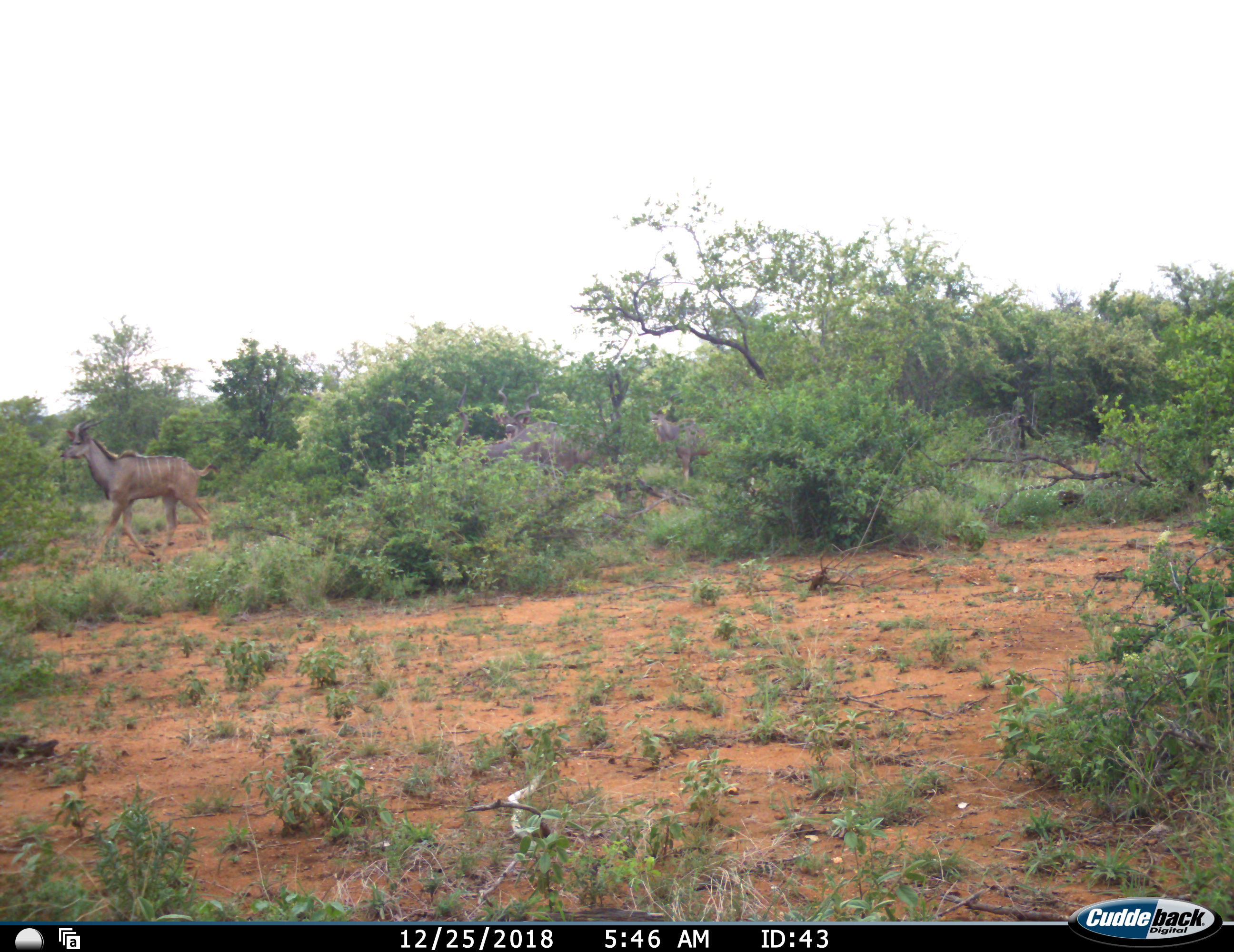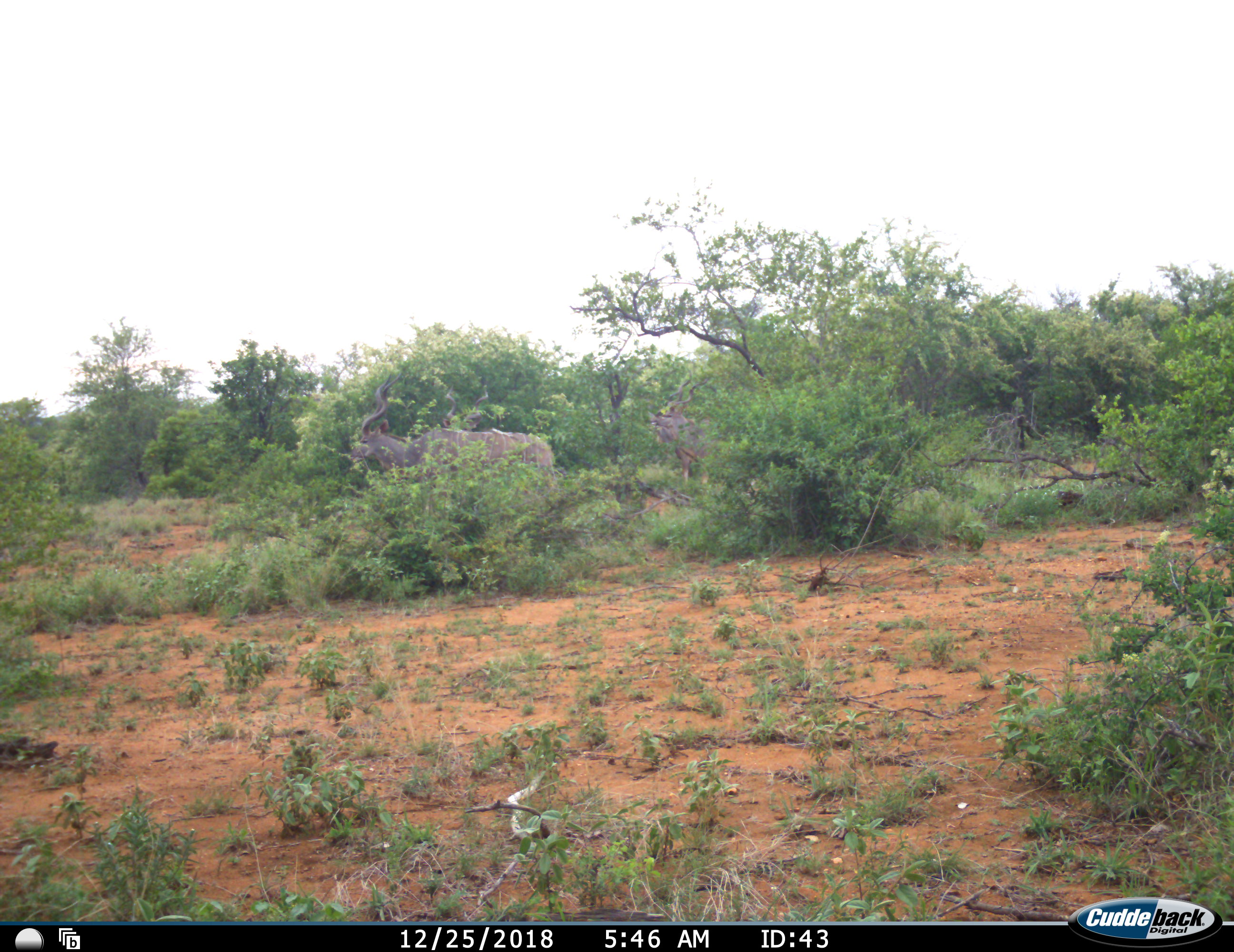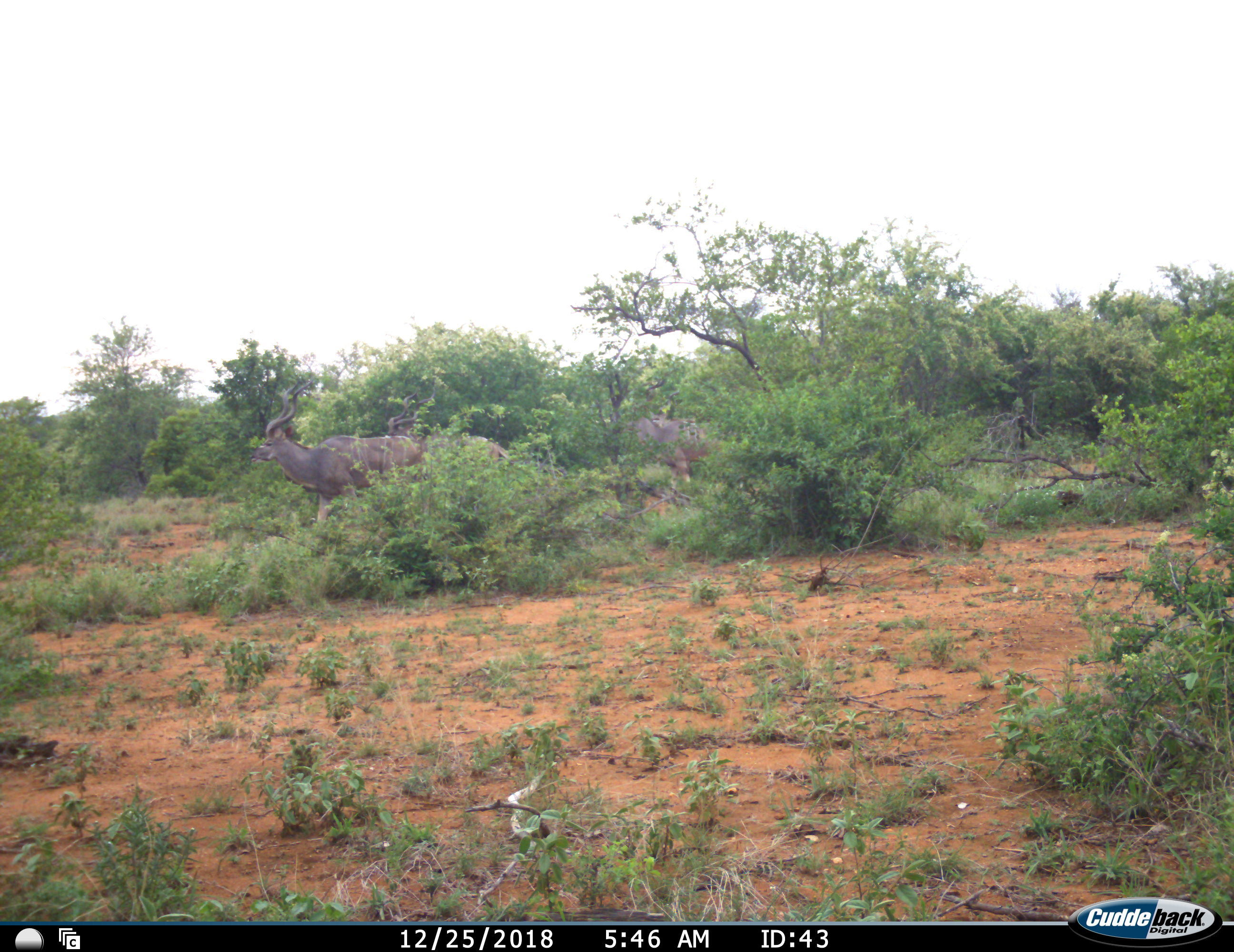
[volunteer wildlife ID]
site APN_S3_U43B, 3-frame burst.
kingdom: Animalia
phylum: Chordata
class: Mammalia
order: Artiodactyla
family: Bovidae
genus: Tragelaphus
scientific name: Tragelaphus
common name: kudu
Kudu (Tragelaphus), count 4. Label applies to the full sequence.